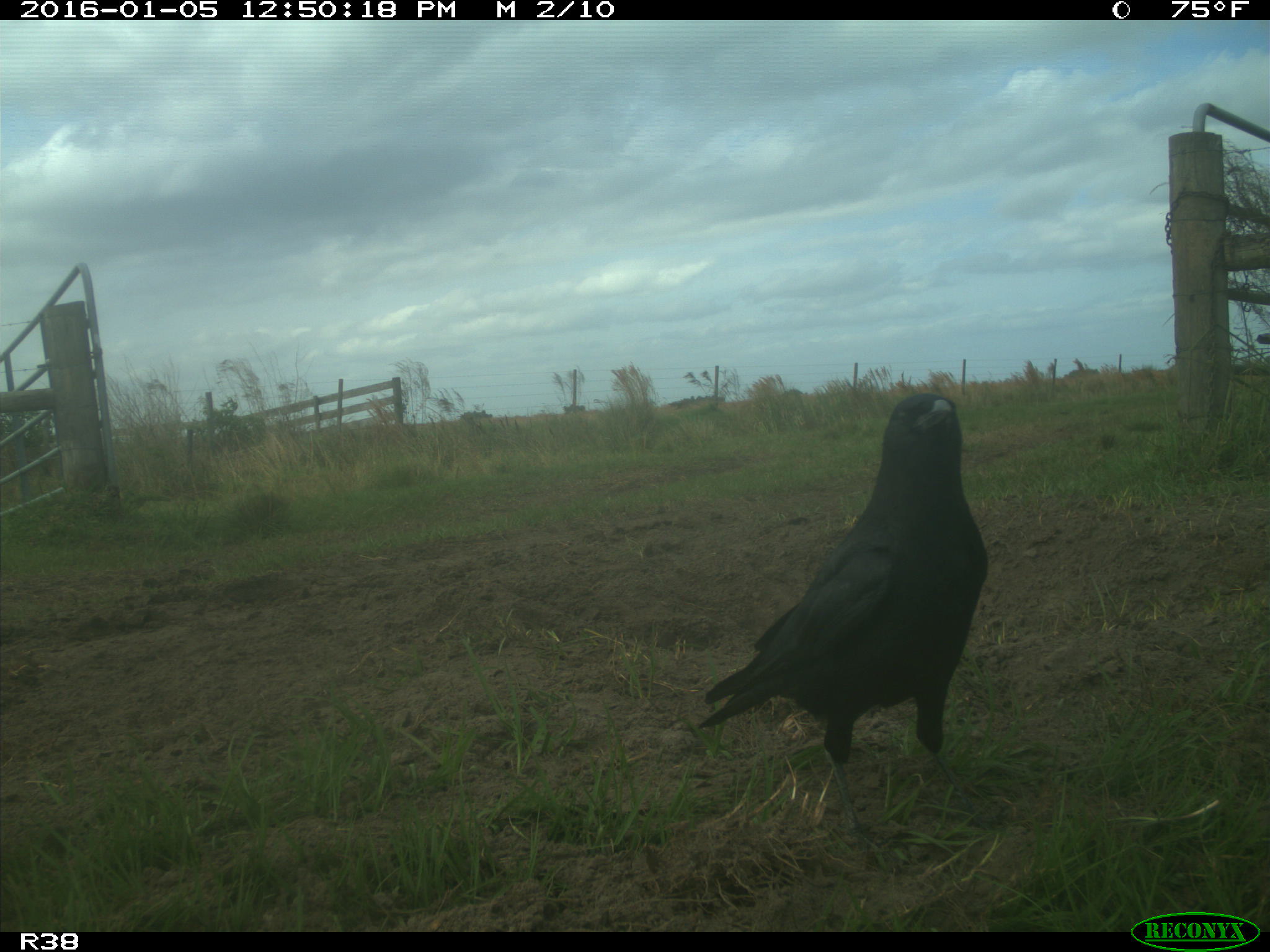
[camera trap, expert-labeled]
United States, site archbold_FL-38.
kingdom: Animalia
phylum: Chordata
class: Aves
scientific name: Aves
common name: birds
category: unidentified bird